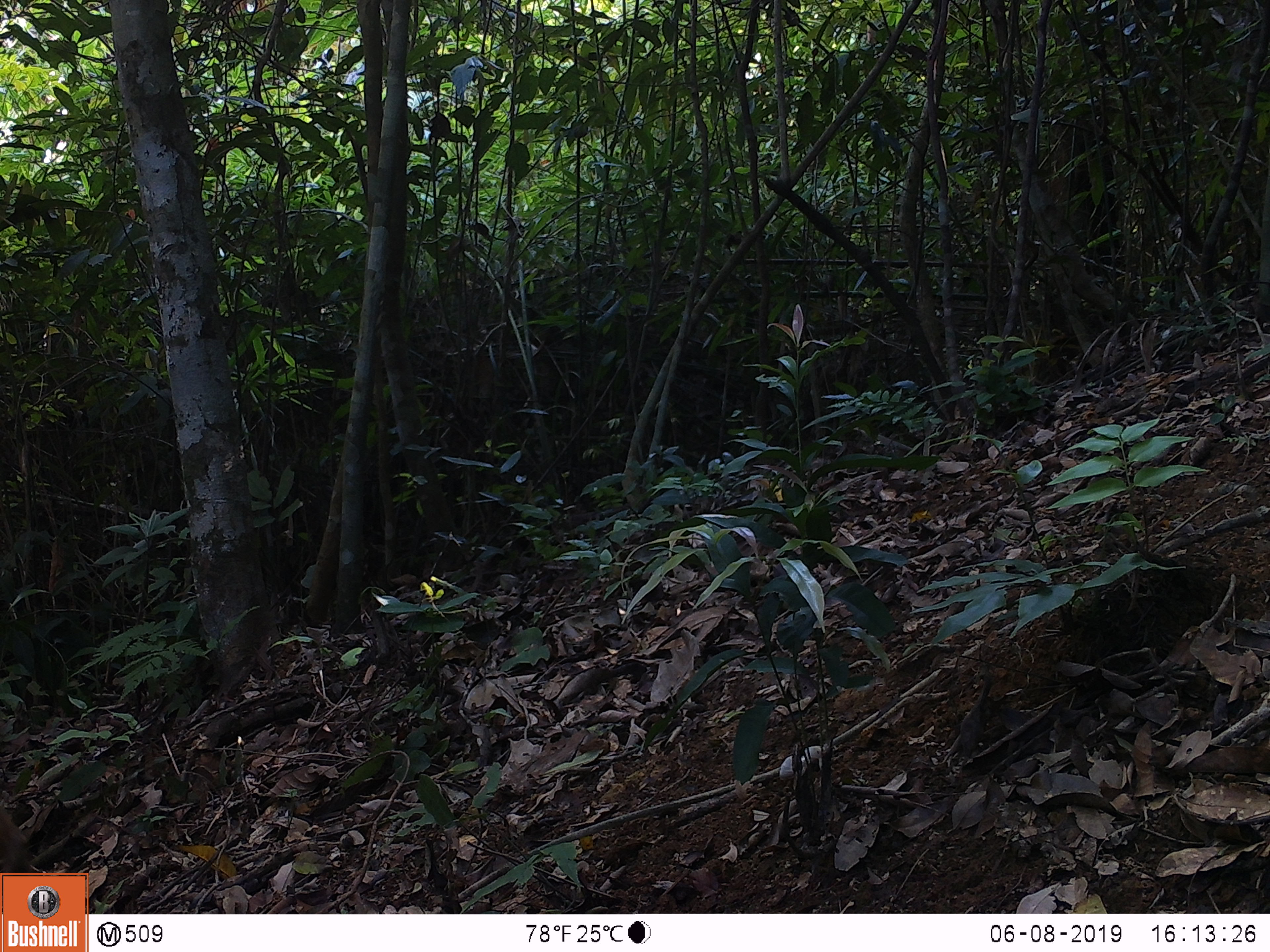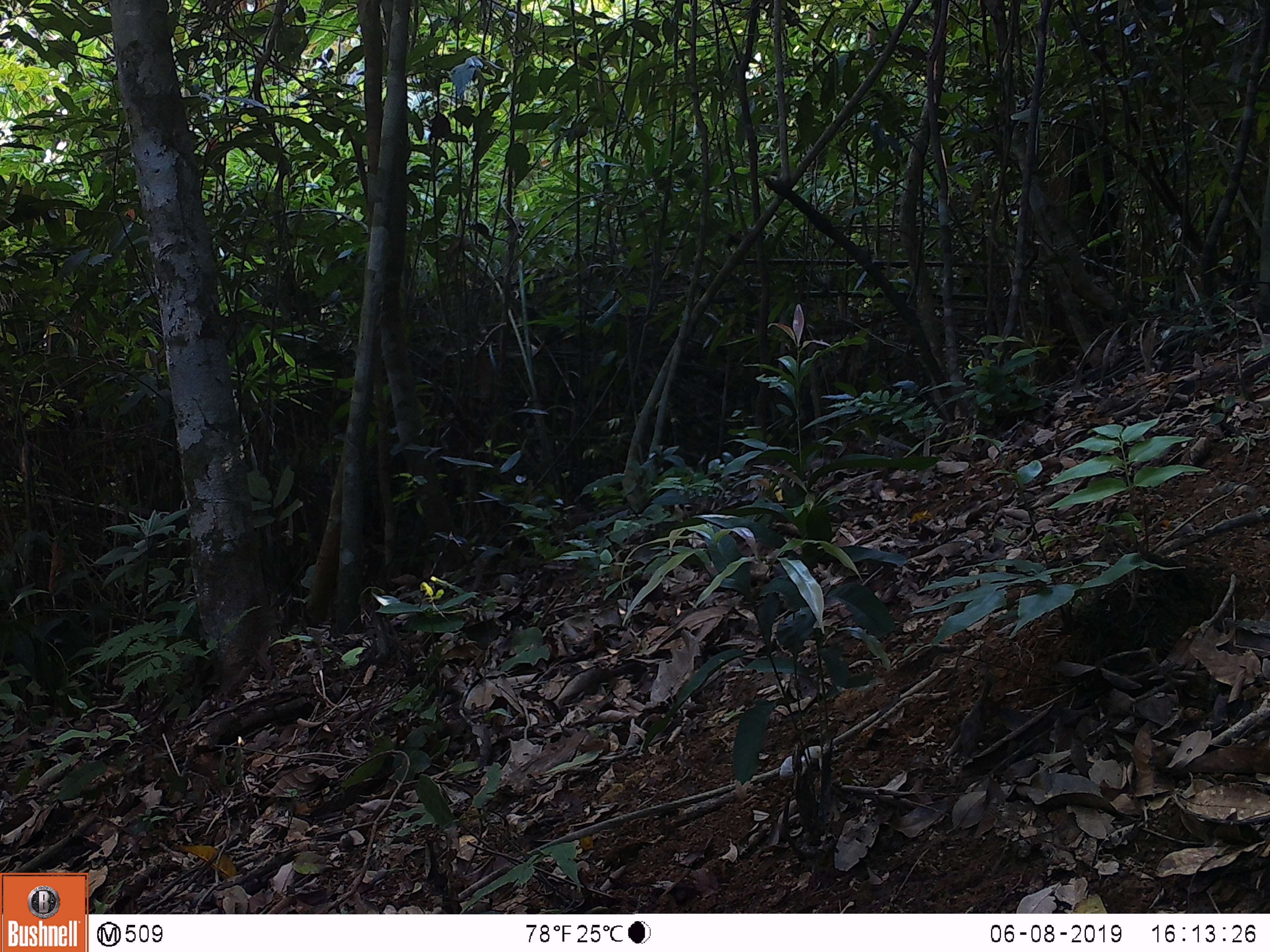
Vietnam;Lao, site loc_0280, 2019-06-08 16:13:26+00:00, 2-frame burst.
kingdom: Animalia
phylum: Chordata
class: Mammalia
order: Primates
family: Cercopithecidae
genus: Macaca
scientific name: Macaca arctoides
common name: stump-tailed macaque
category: stump tailed macaque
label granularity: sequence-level